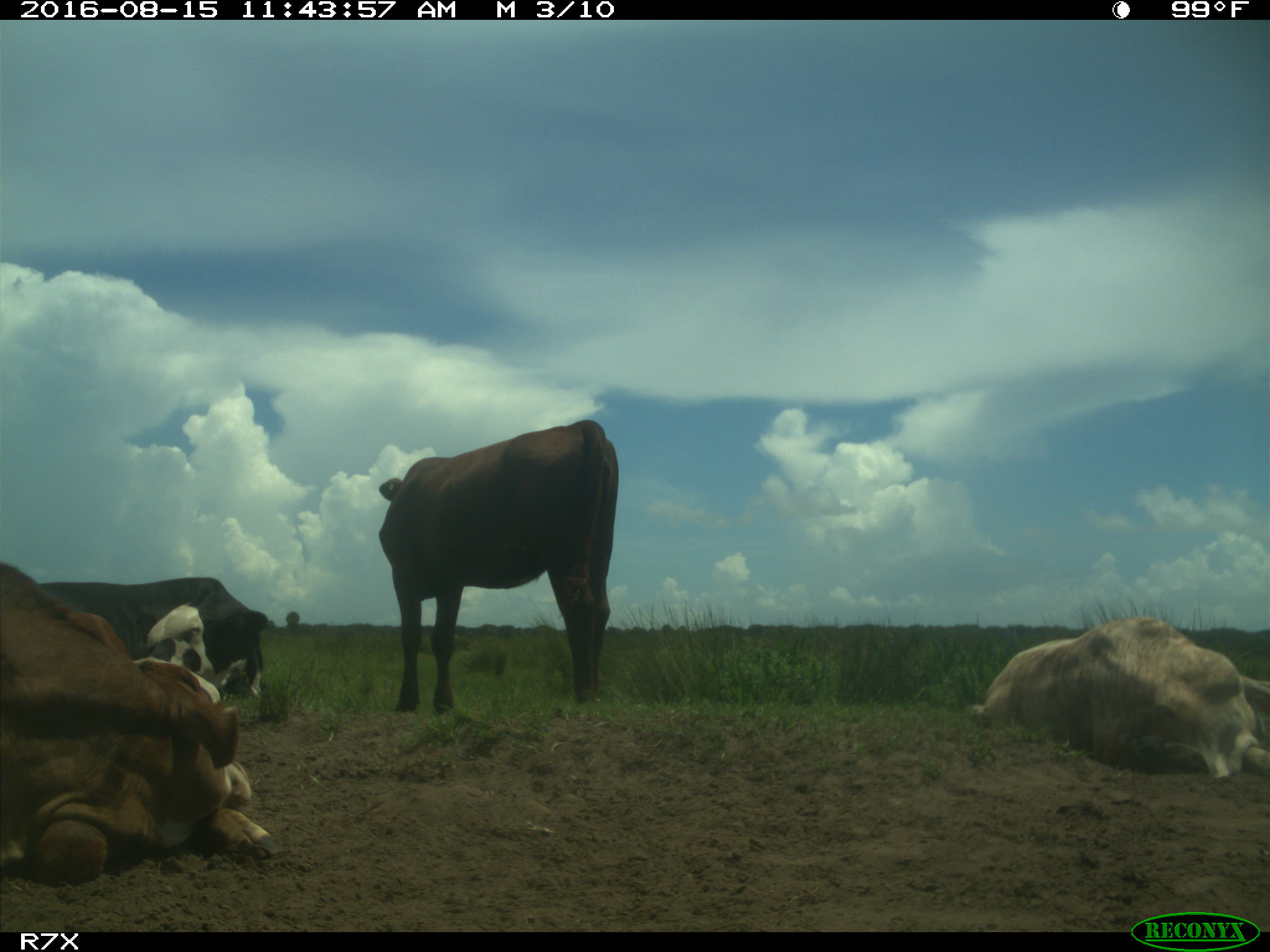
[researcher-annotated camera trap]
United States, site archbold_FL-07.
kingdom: Animalia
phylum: Chordata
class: Mammalia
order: Artiodactyla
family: Bovidae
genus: Bos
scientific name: Bos taurus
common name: domestic cow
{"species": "Bos taurus (domestic cow)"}